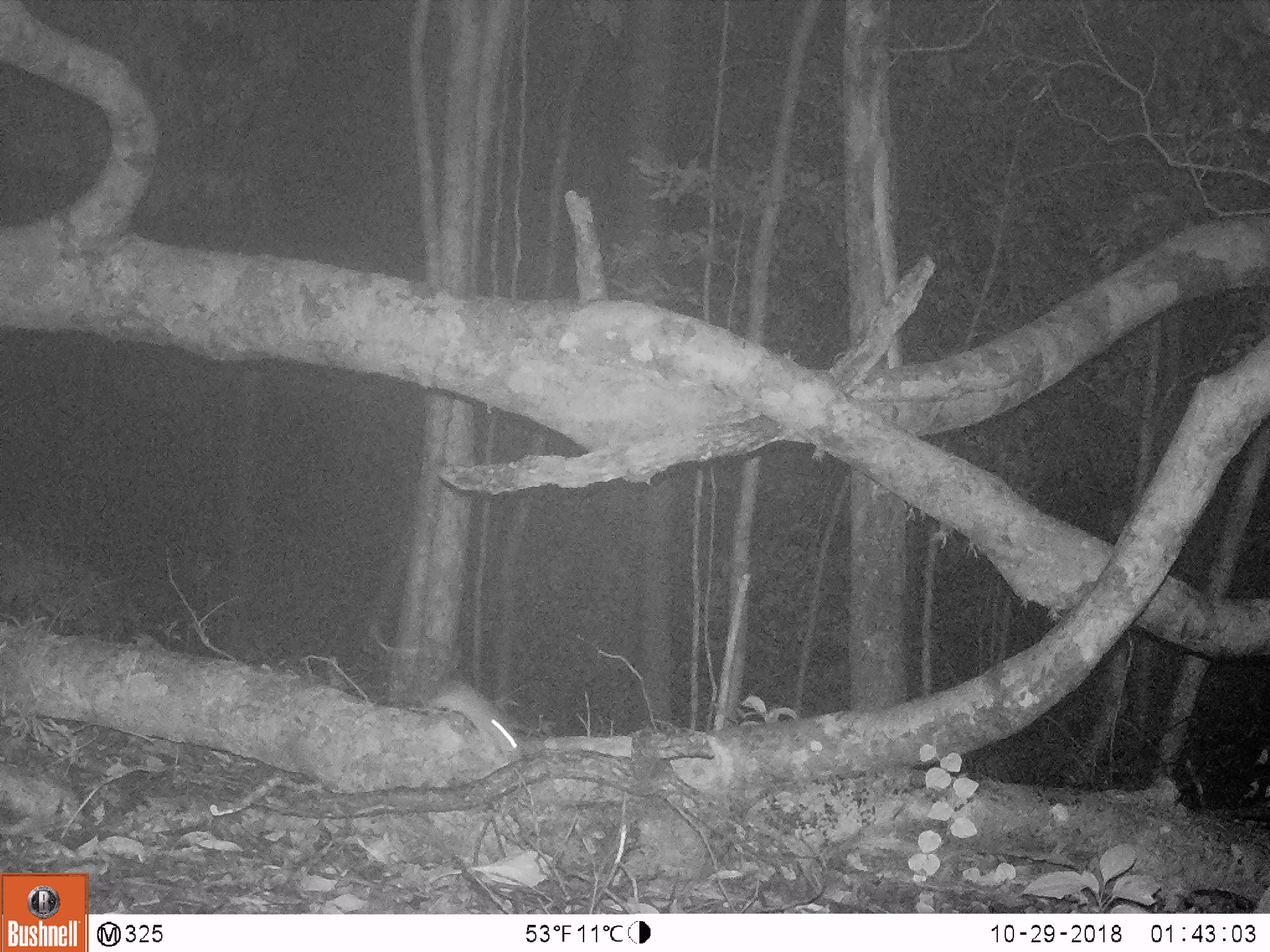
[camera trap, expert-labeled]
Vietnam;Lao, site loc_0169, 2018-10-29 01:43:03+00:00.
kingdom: Animalia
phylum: Chordata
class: Mammalia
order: Rodentia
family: Muridae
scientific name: Muridae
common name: old-world mice and rats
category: unidentified murid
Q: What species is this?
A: Unidentified murid (old-world mice and rats) (Muridae).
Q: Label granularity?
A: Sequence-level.